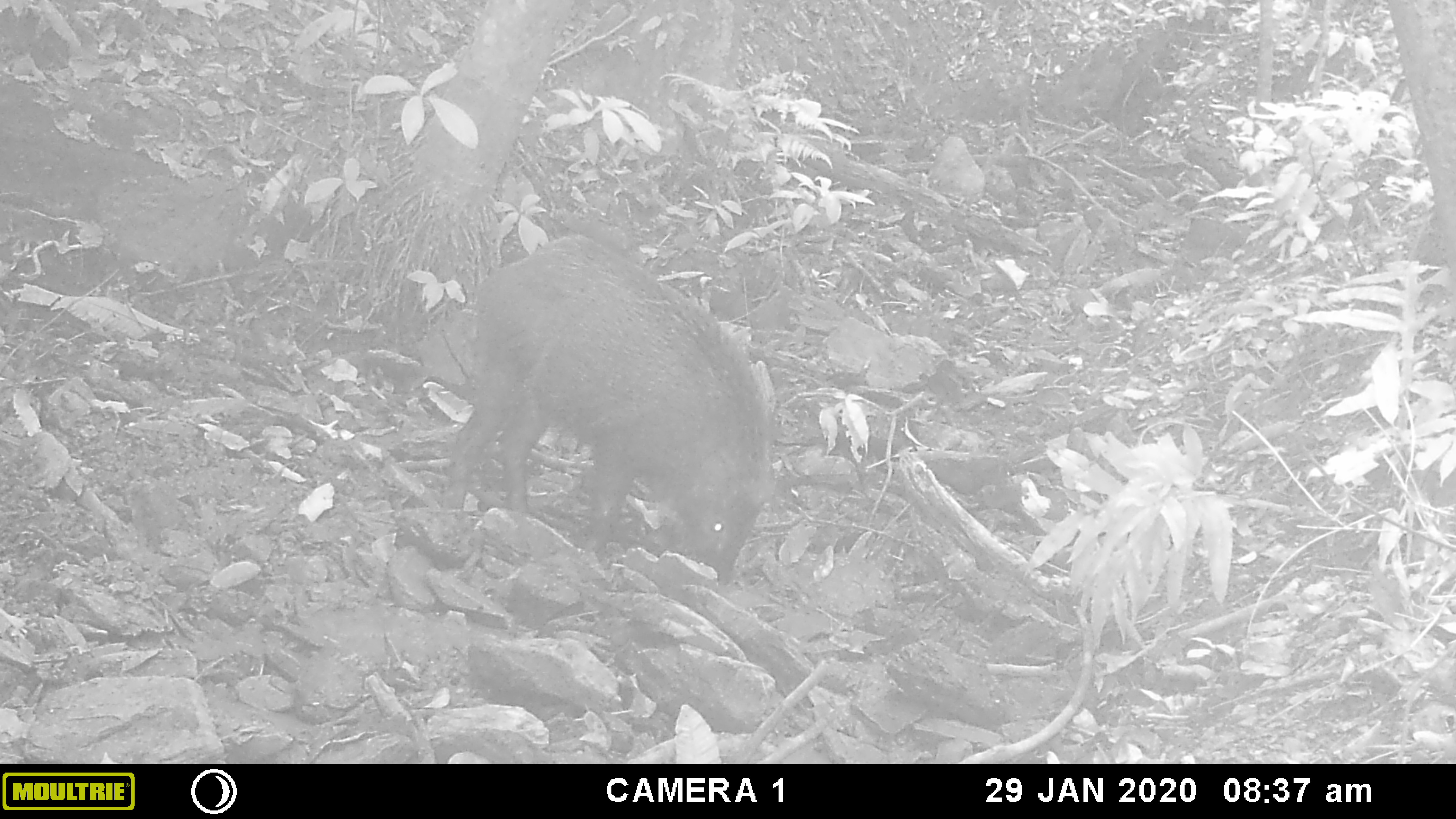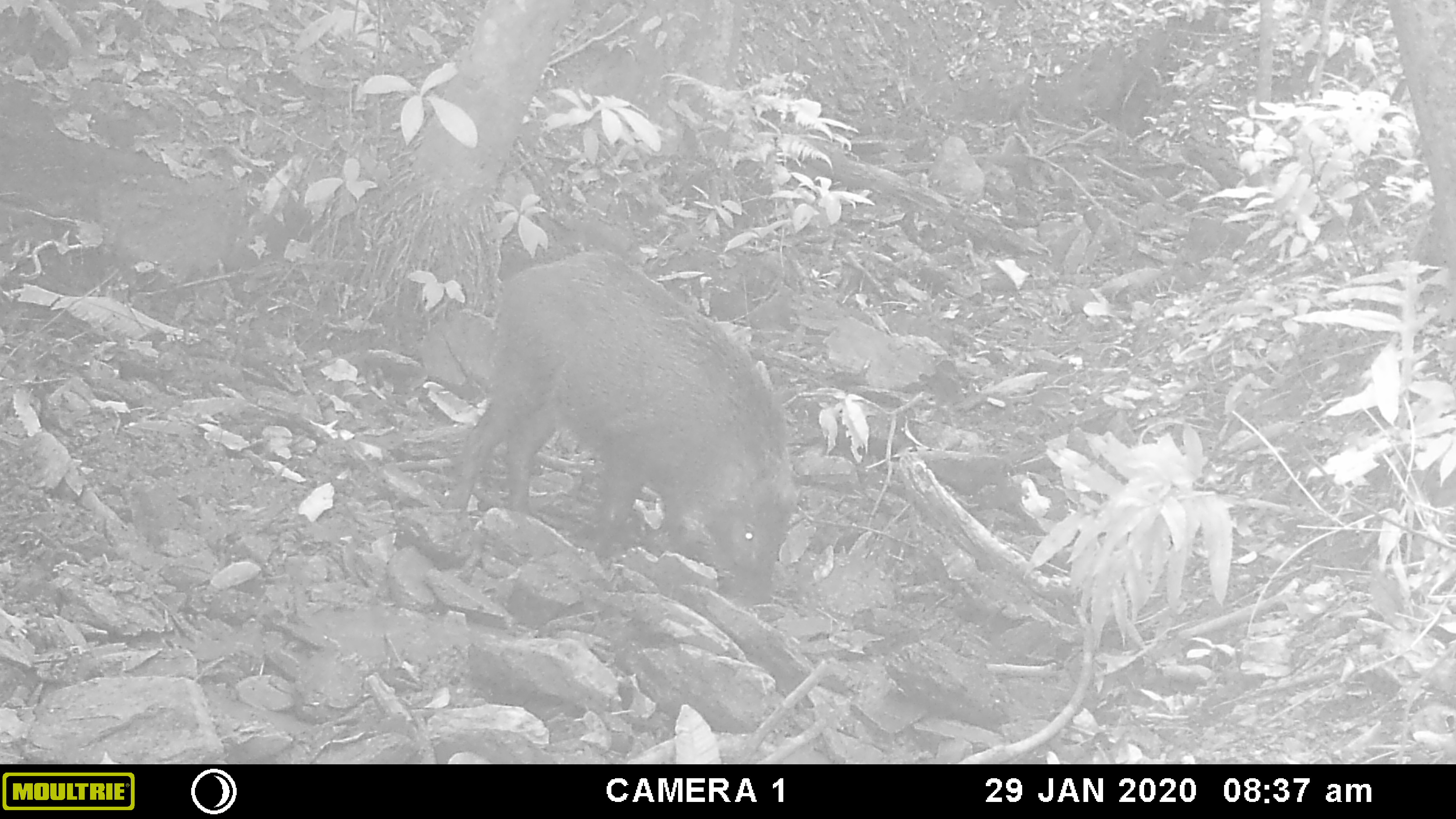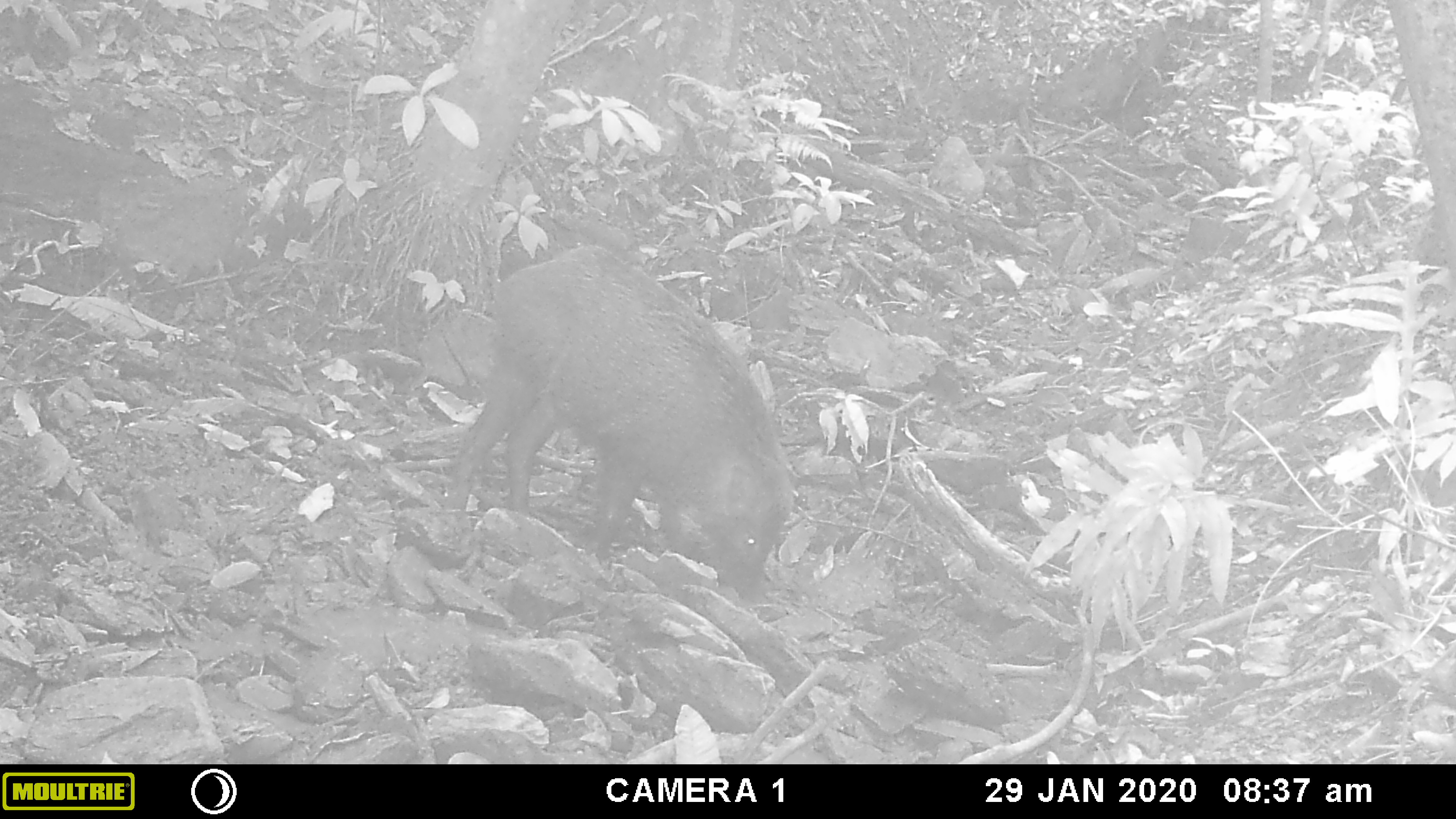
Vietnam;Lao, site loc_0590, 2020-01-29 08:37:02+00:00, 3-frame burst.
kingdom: Animalia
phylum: Chordata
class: Mammalia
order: Artiodactyla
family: Suidae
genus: Sus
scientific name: Sus scrofa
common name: eurasian wild pig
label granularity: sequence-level